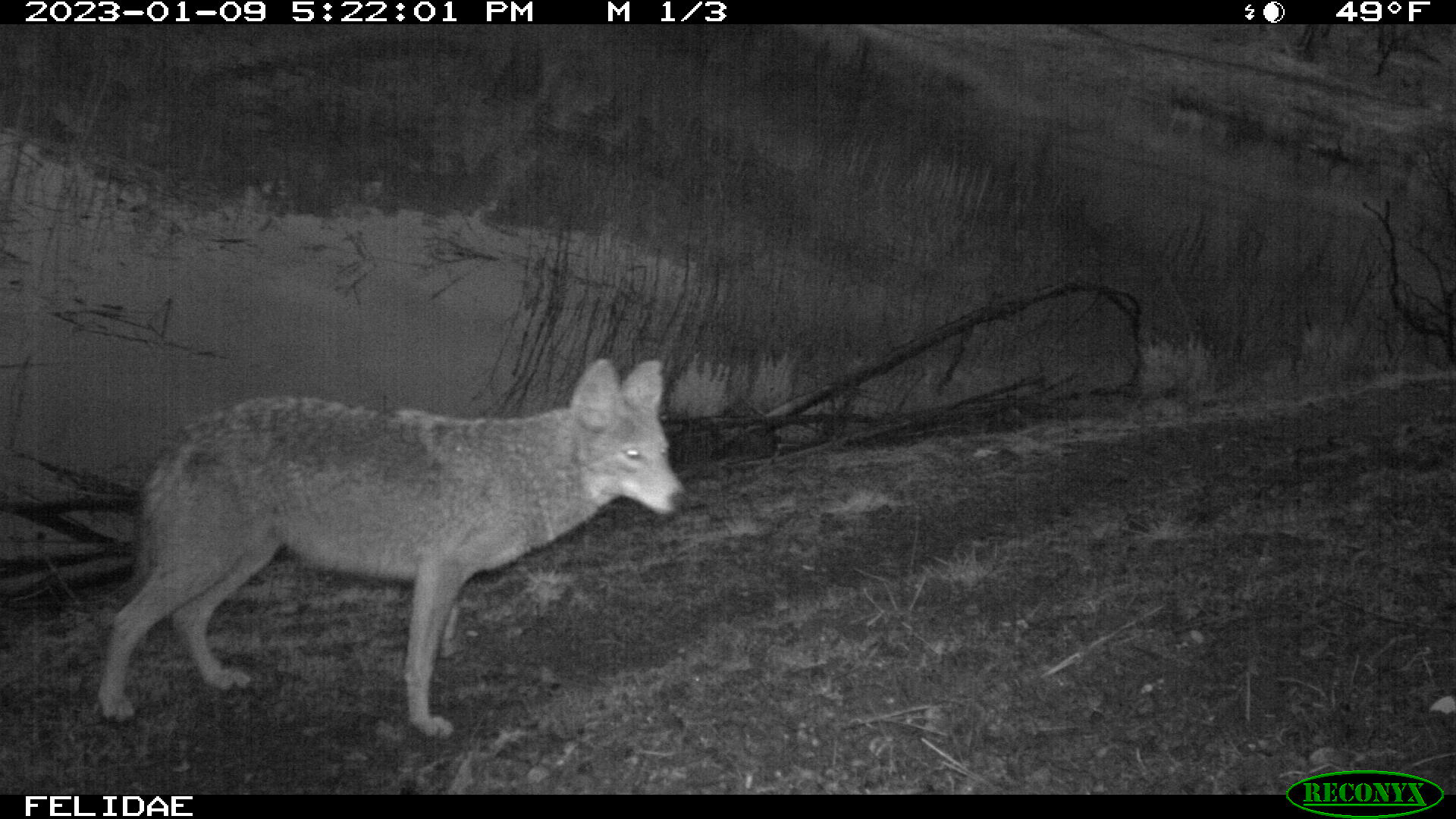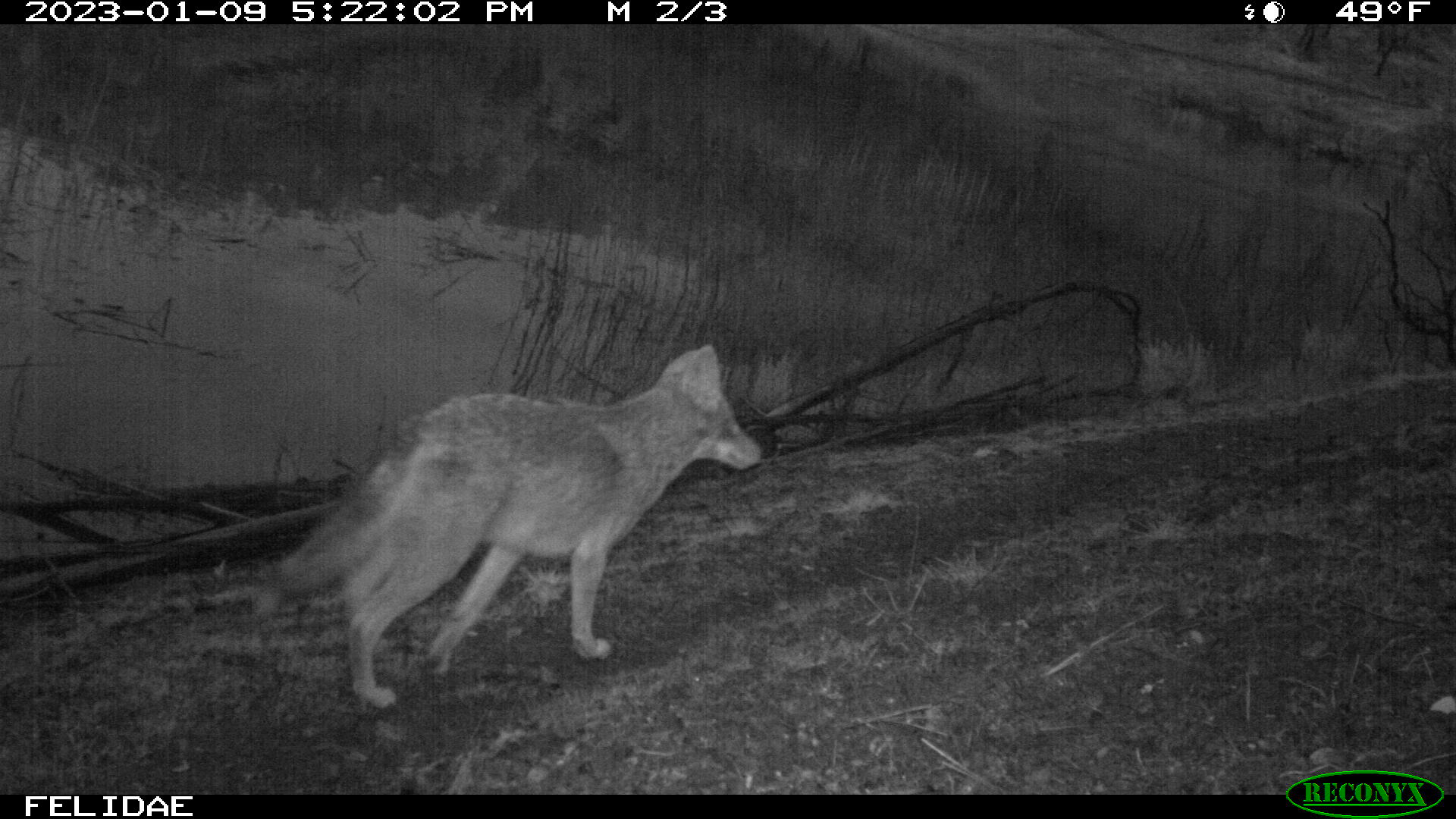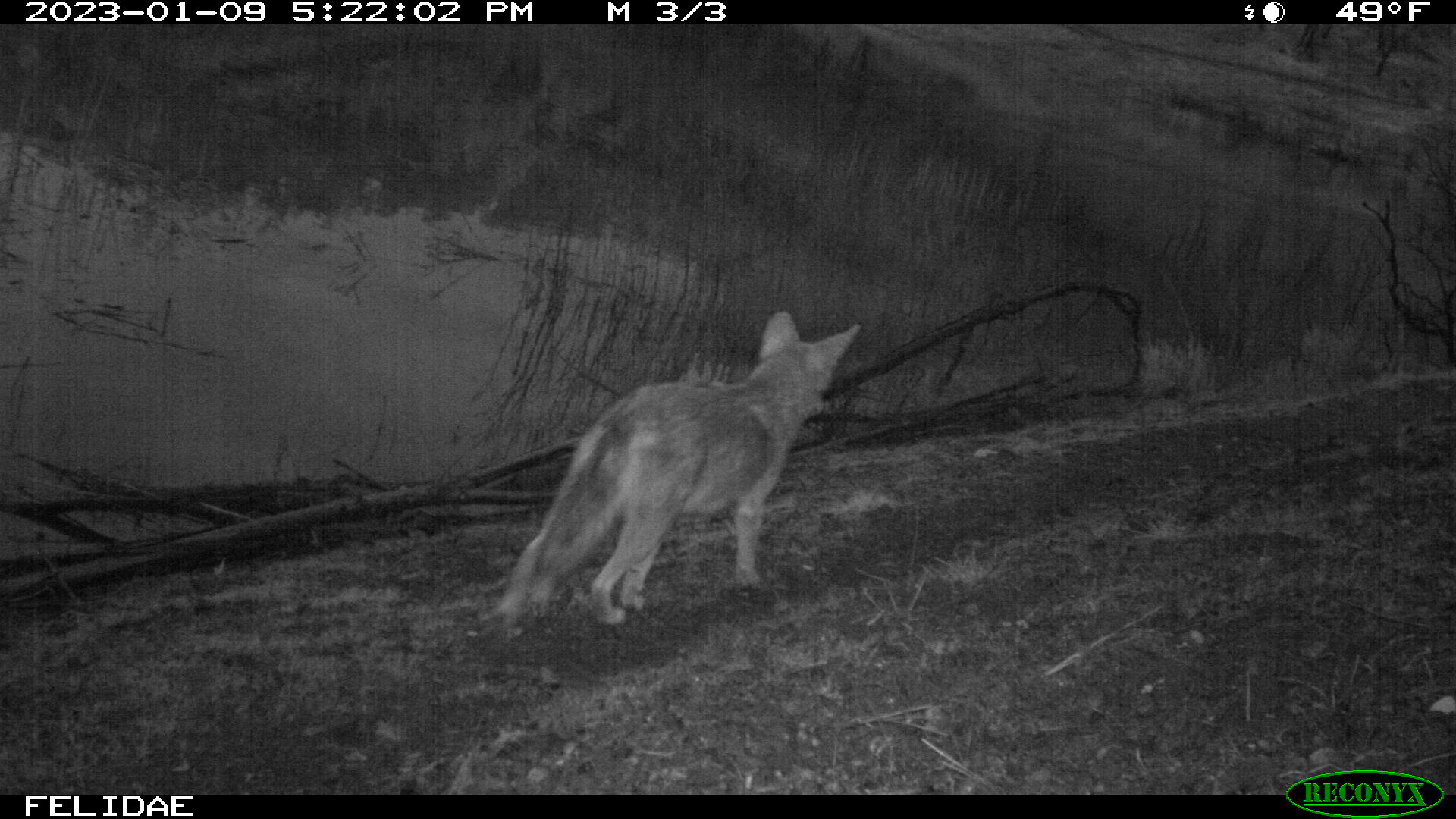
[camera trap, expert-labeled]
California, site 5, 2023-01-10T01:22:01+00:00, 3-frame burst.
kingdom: Animalia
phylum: Chordata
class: Mammalia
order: Carnivora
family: Canidae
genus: Canis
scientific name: Canis latrans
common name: coyote